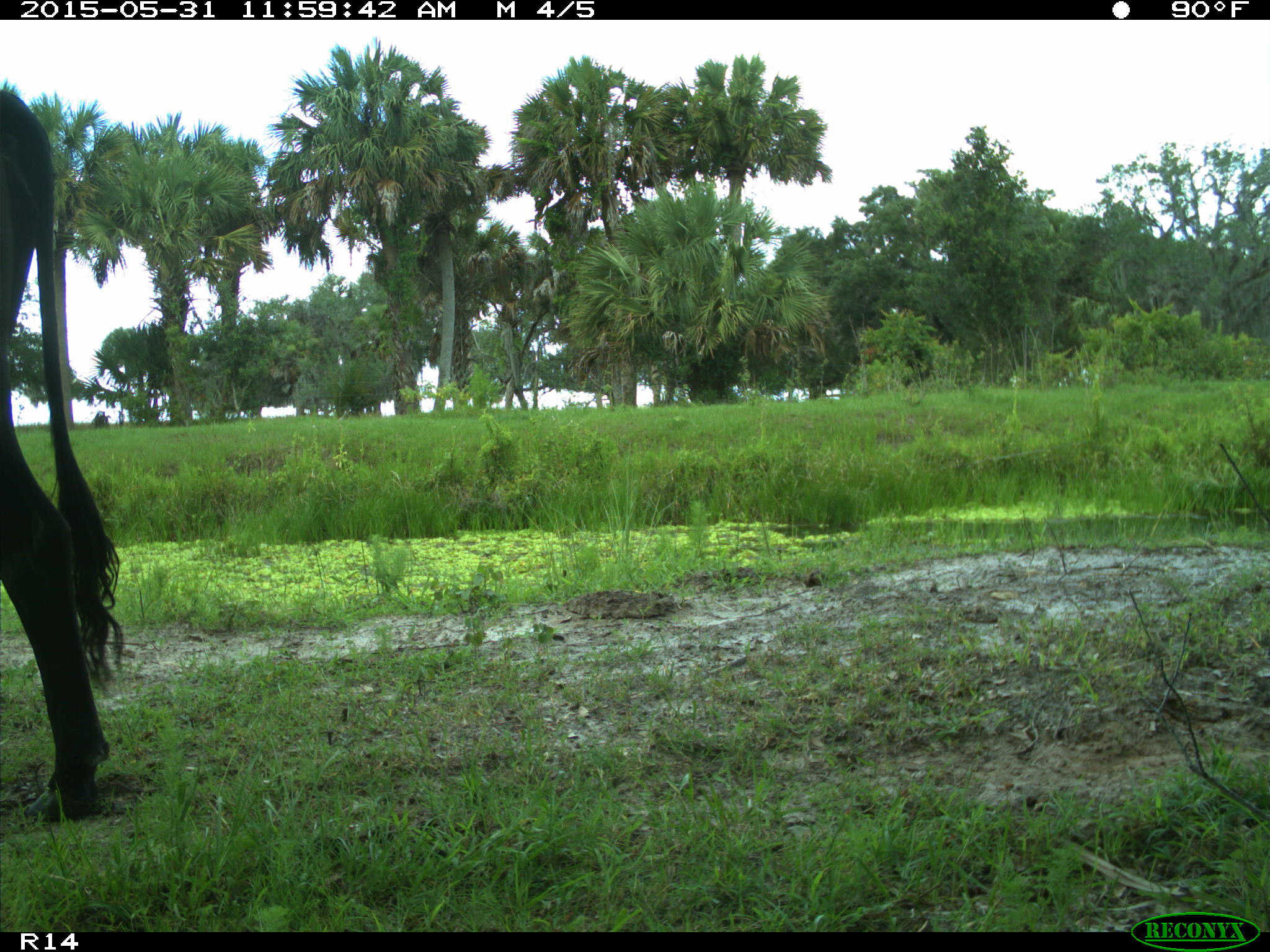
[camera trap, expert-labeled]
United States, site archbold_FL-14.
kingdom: Animalia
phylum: Chordata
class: Mammalia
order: Artiodactyla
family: Bovidae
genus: Bos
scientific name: Bos taurus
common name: domestic cow